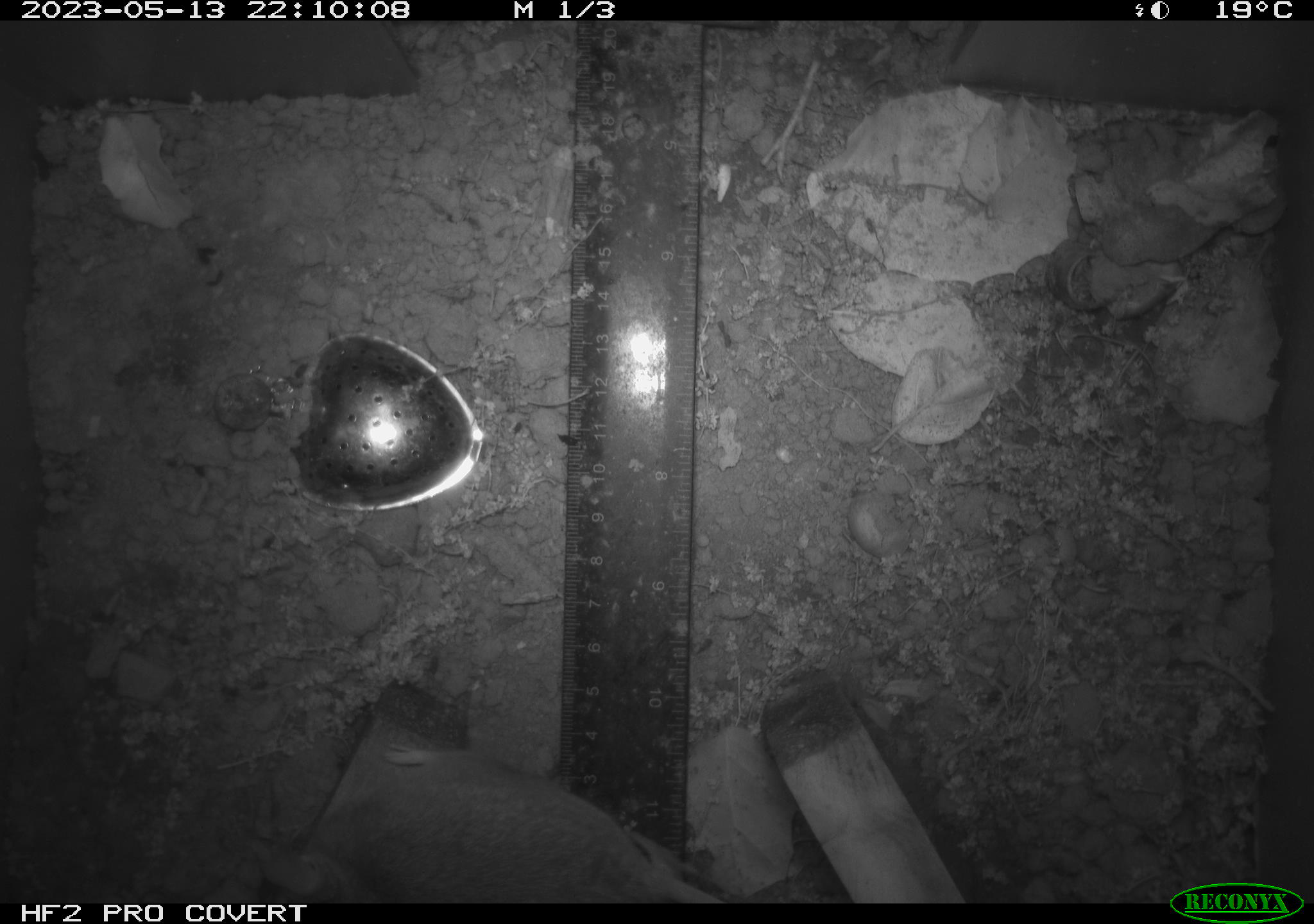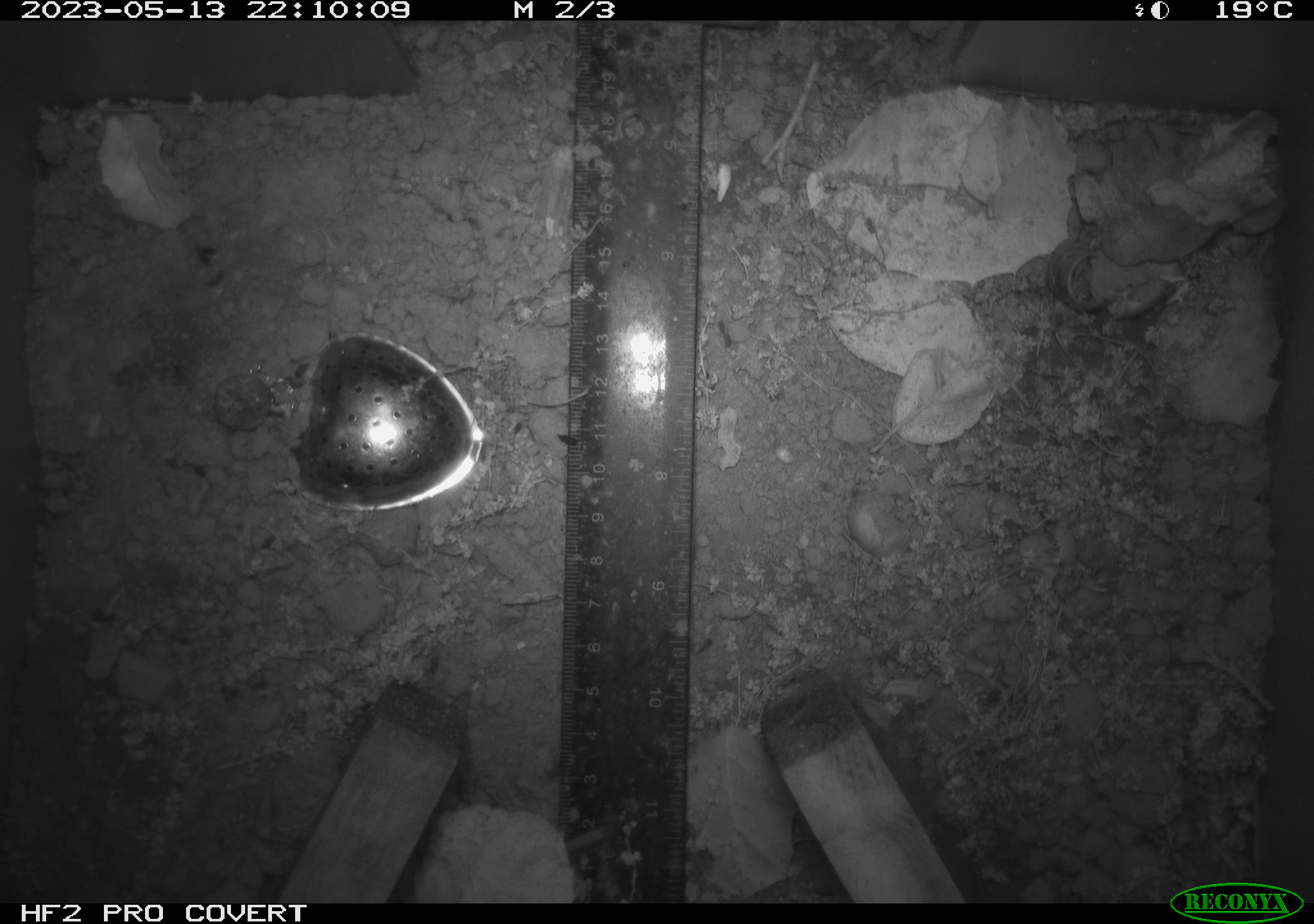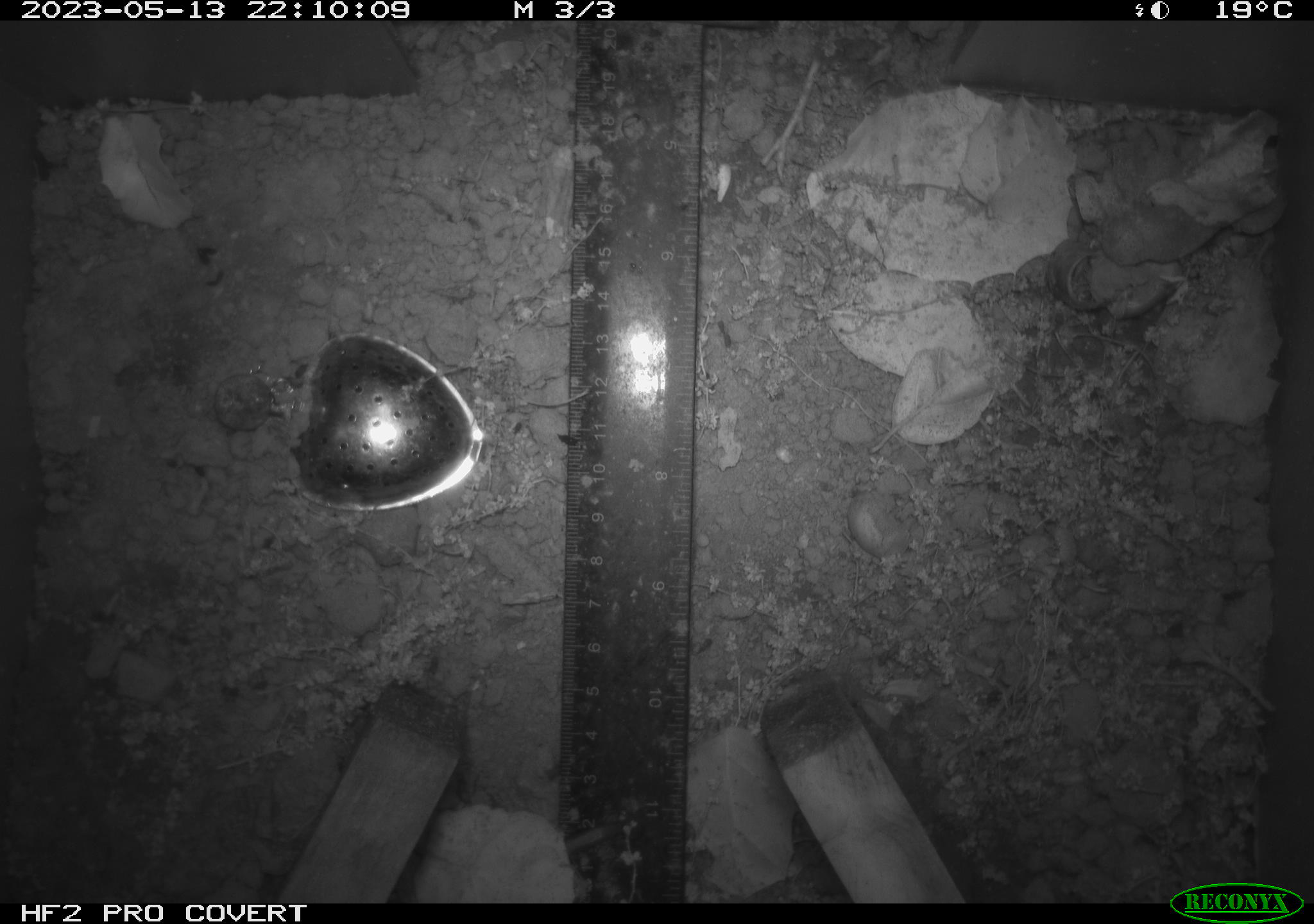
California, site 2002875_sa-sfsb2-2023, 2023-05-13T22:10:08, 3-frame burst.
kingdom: Animalia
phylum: Chordata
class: Mammalia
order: Rodentia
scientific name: Rodentia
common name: mouse species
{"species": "mouse species (Rodentia)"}